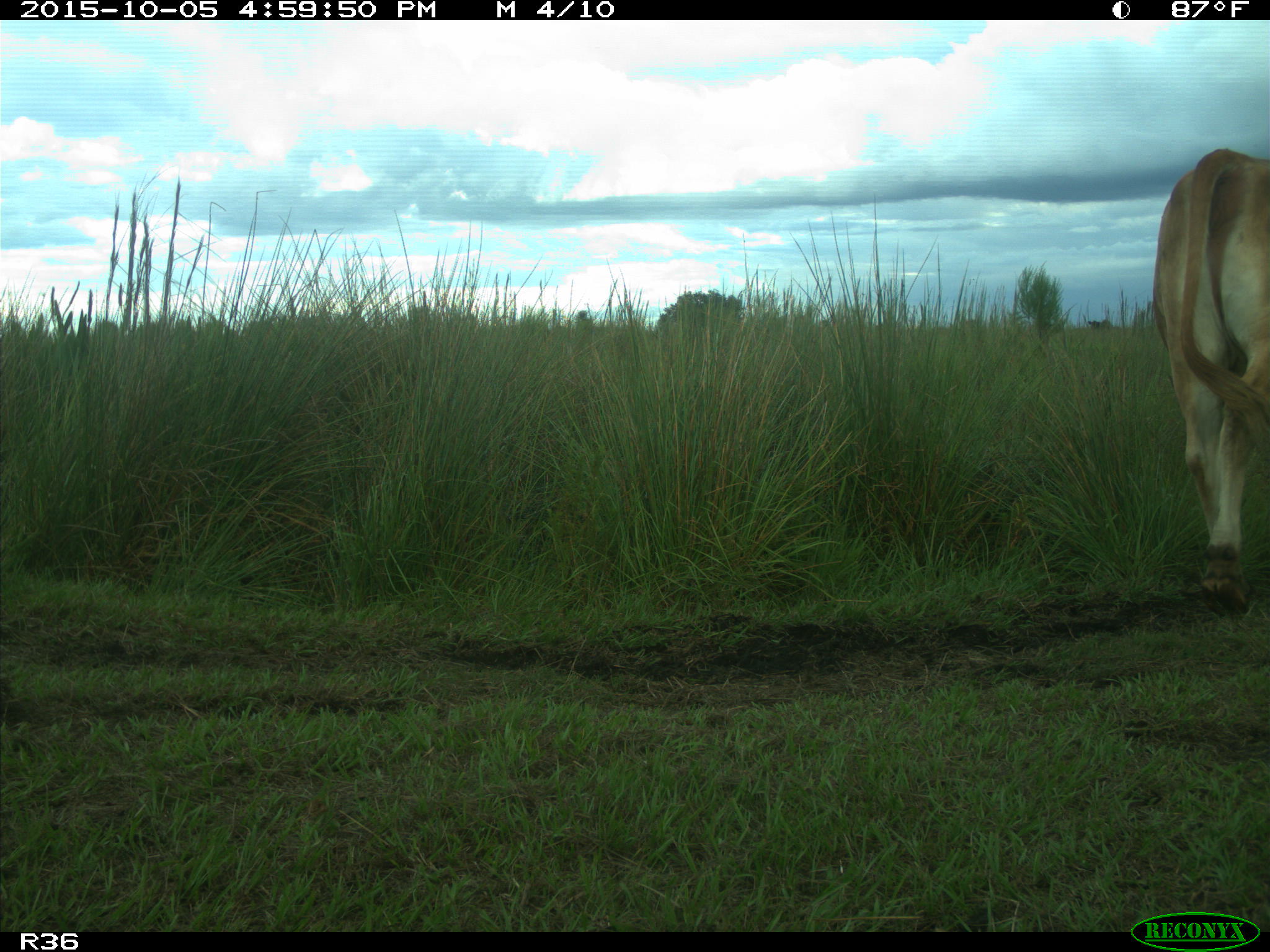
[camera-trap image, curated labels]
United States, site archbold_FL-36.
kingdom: Animalia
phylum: Chordata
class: Mammalia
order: Artiodactyla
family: Bovidae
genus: Bos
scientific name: Bos taurus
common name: domestic cow